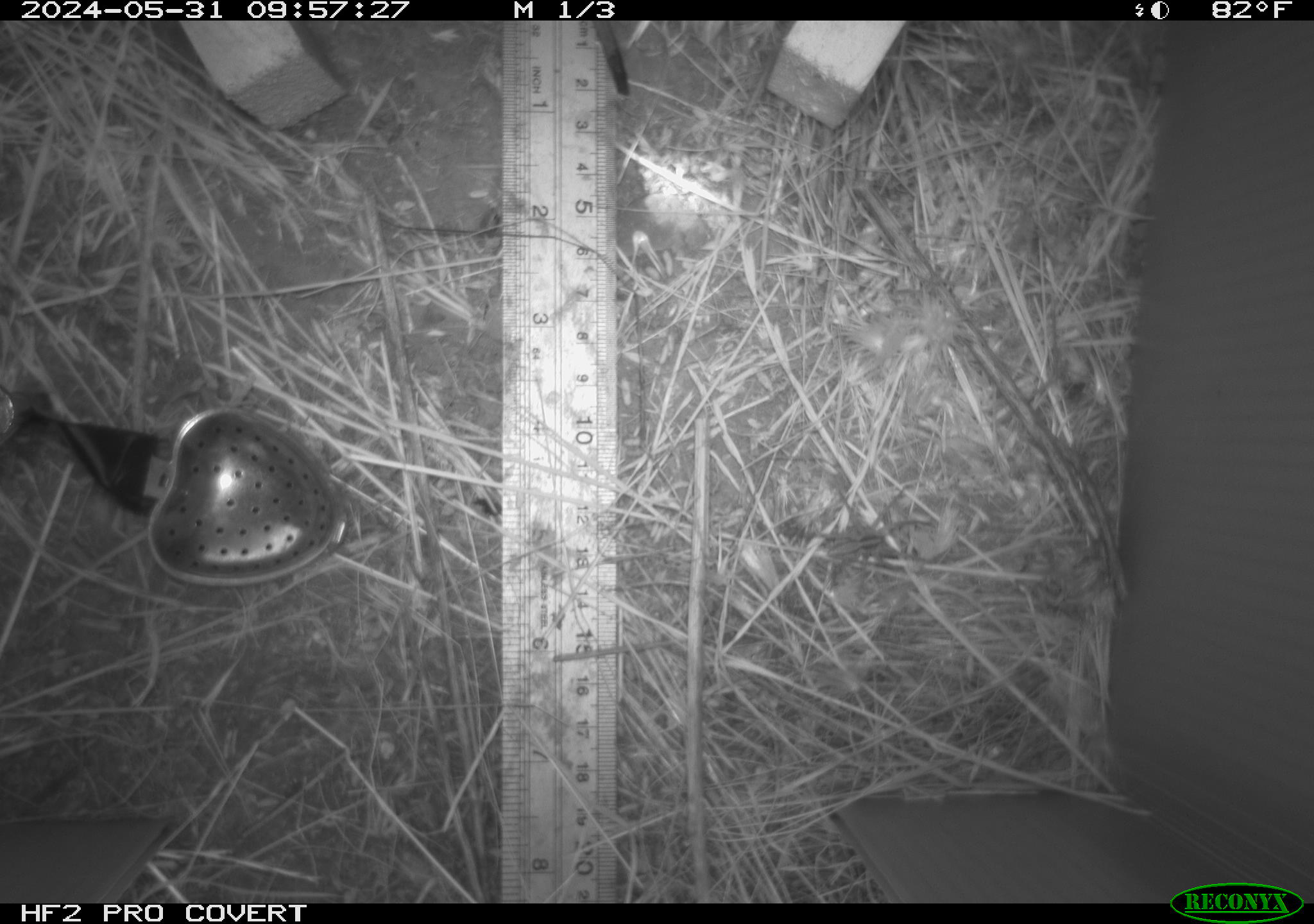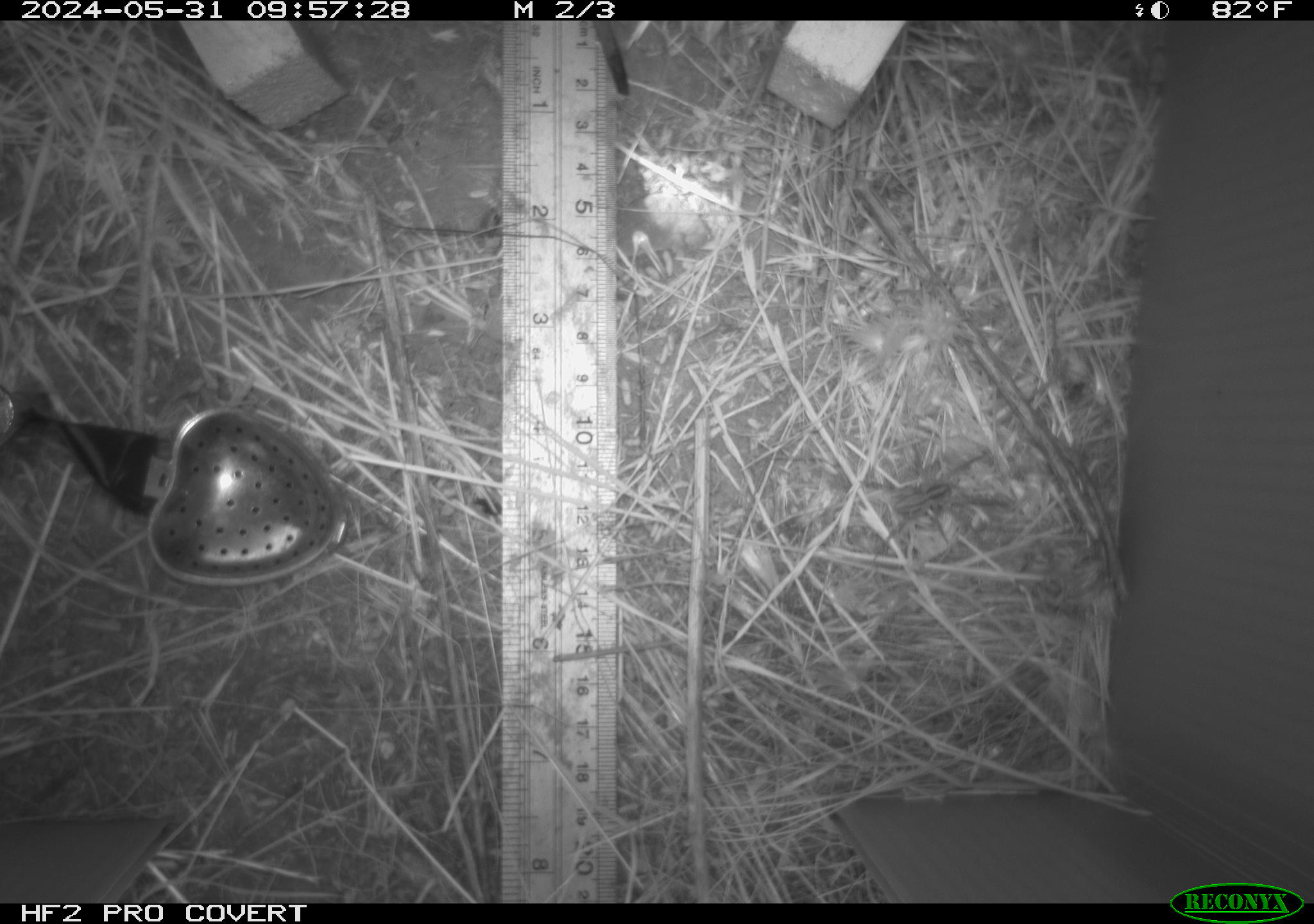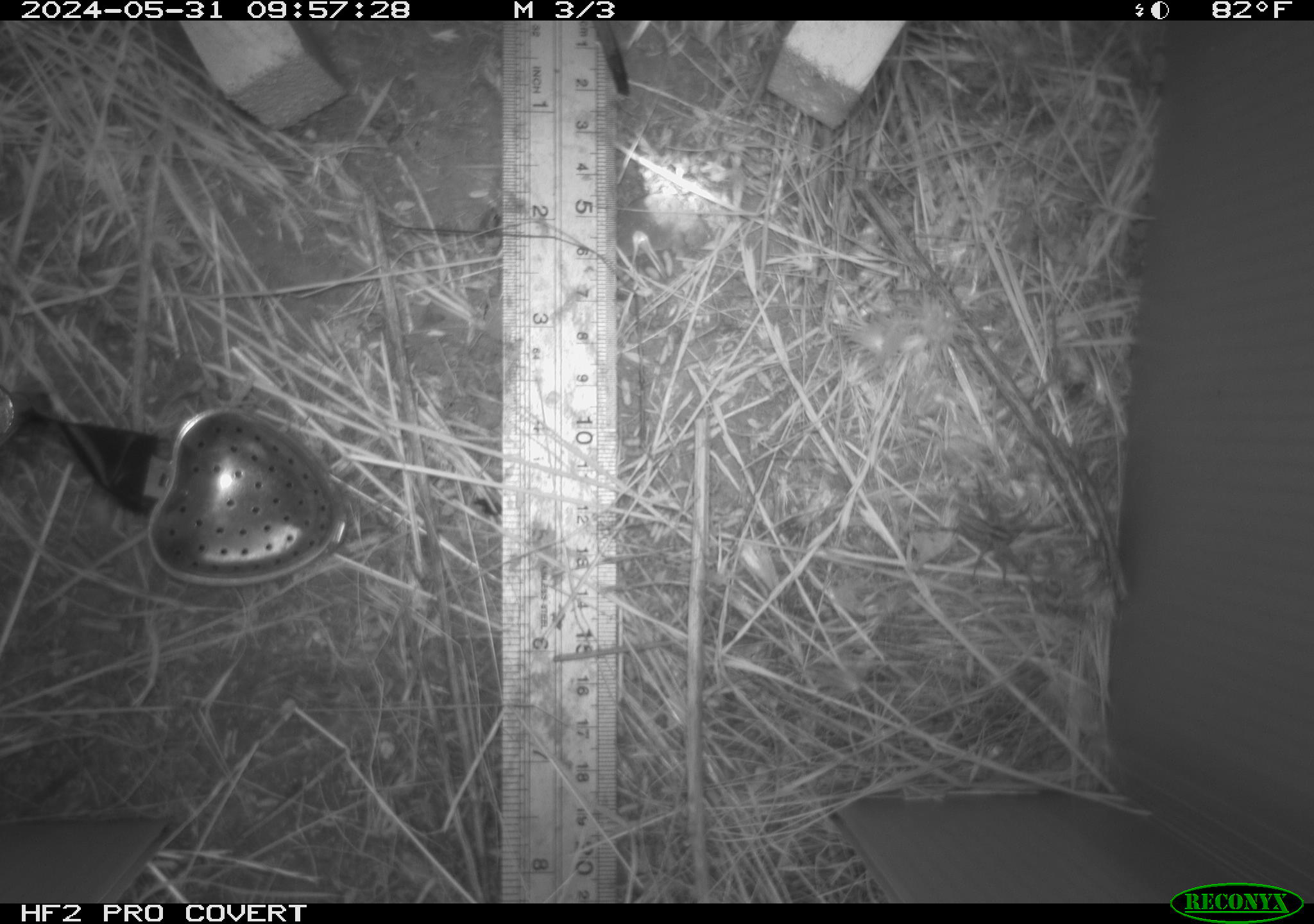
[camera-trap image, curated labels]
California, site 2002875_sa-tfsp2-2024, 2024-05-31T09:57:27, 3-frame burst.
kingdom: Animalia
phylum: Arthropoda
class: Arachnida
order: Araneae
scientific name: Araneae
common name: spider